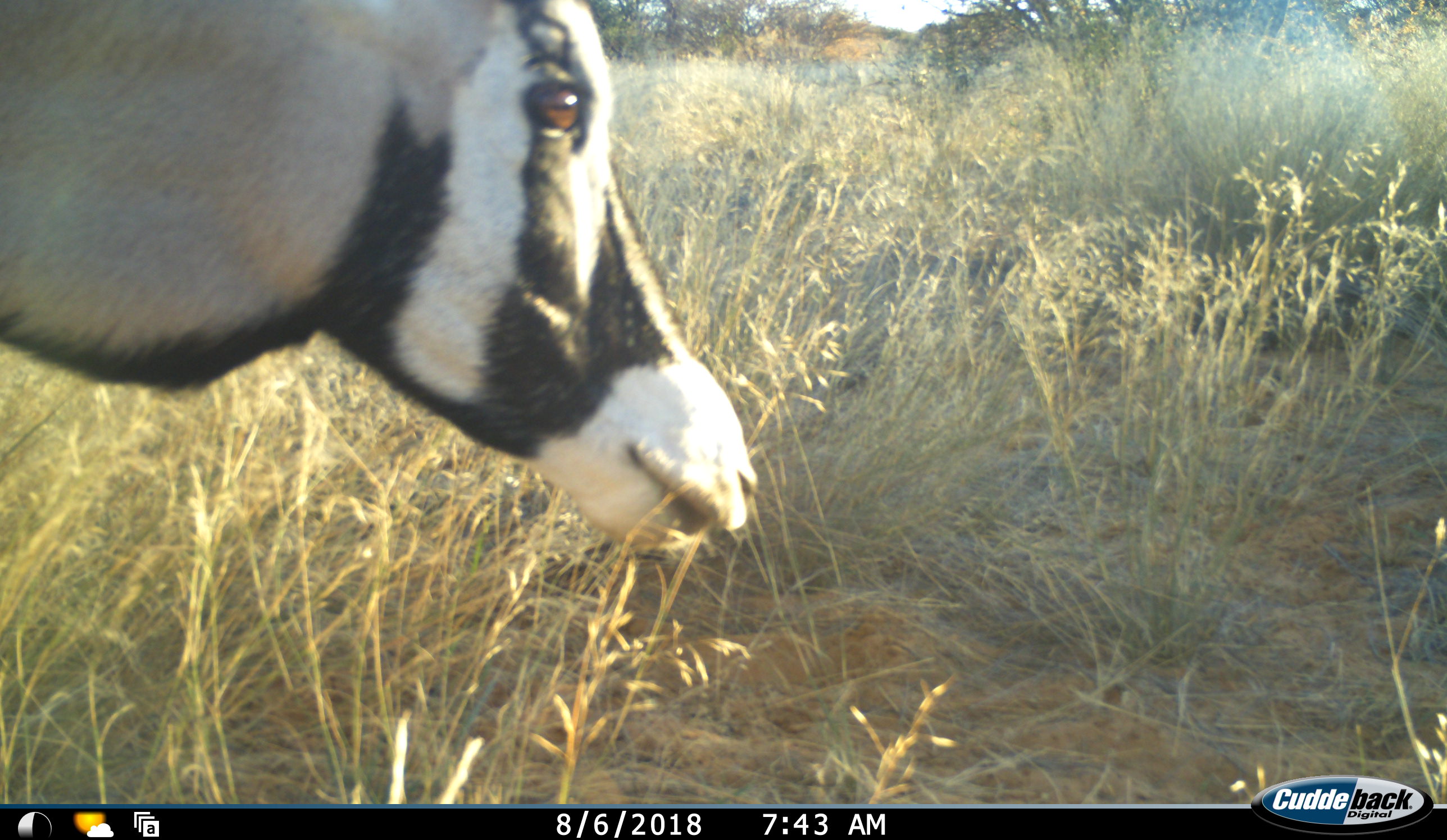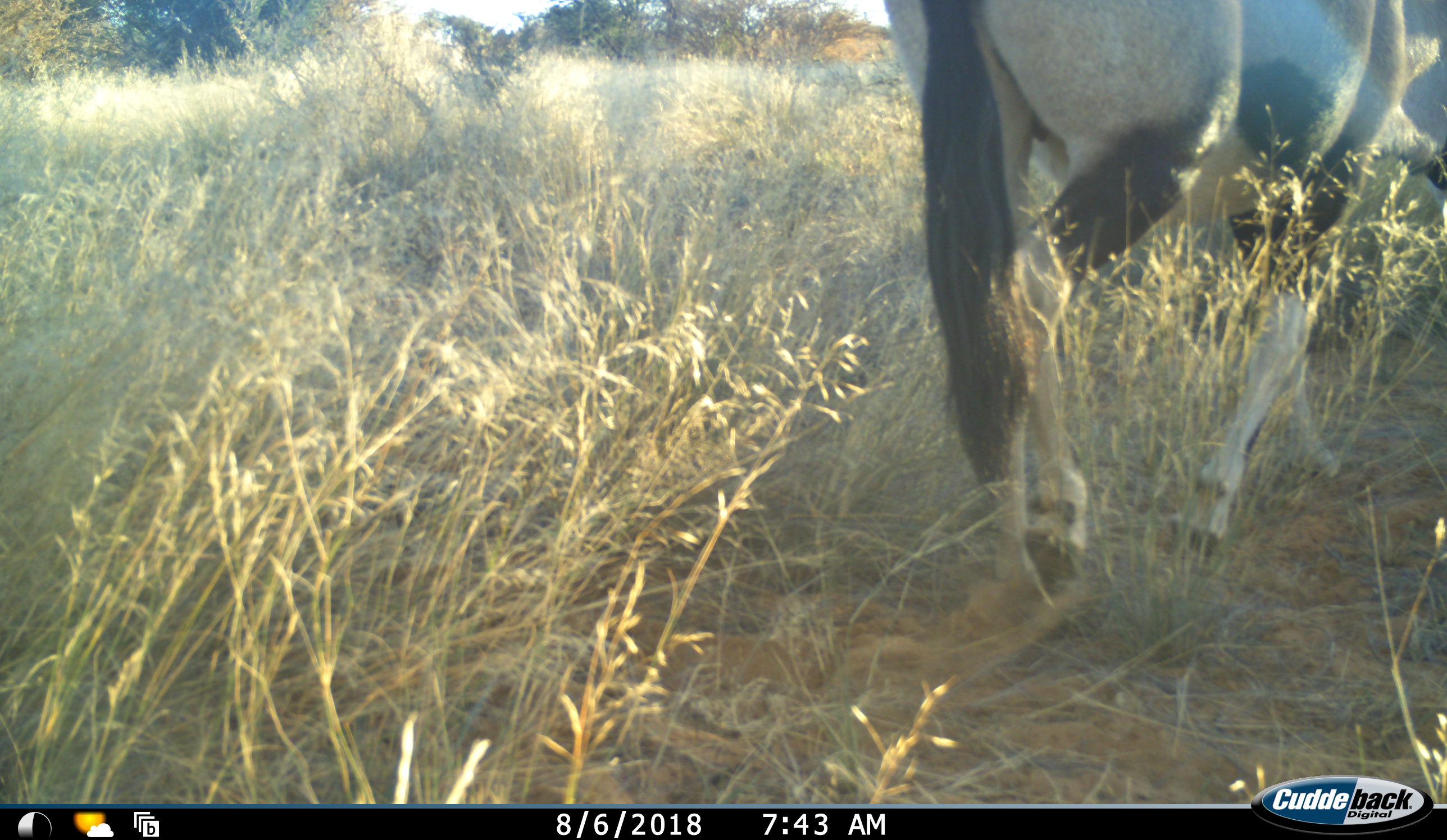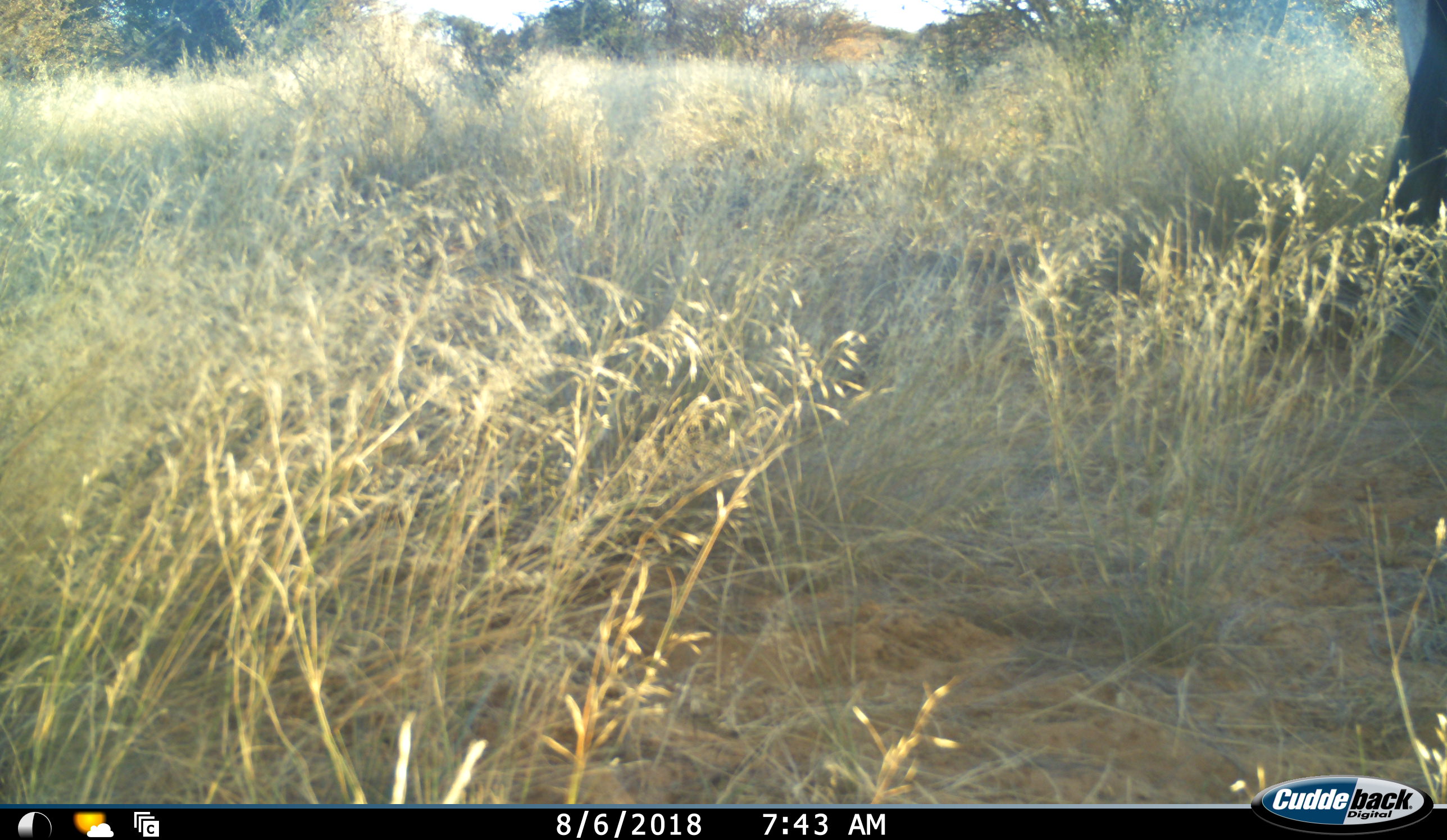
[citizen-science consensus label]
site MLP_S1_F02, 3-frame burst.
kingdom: Animalia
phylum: Chordata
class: Mammalia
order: Artiodactyla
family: Bovidae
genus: Oryx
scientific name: Oryx gazella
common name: gemsbok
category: oryx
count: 1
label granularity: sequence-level